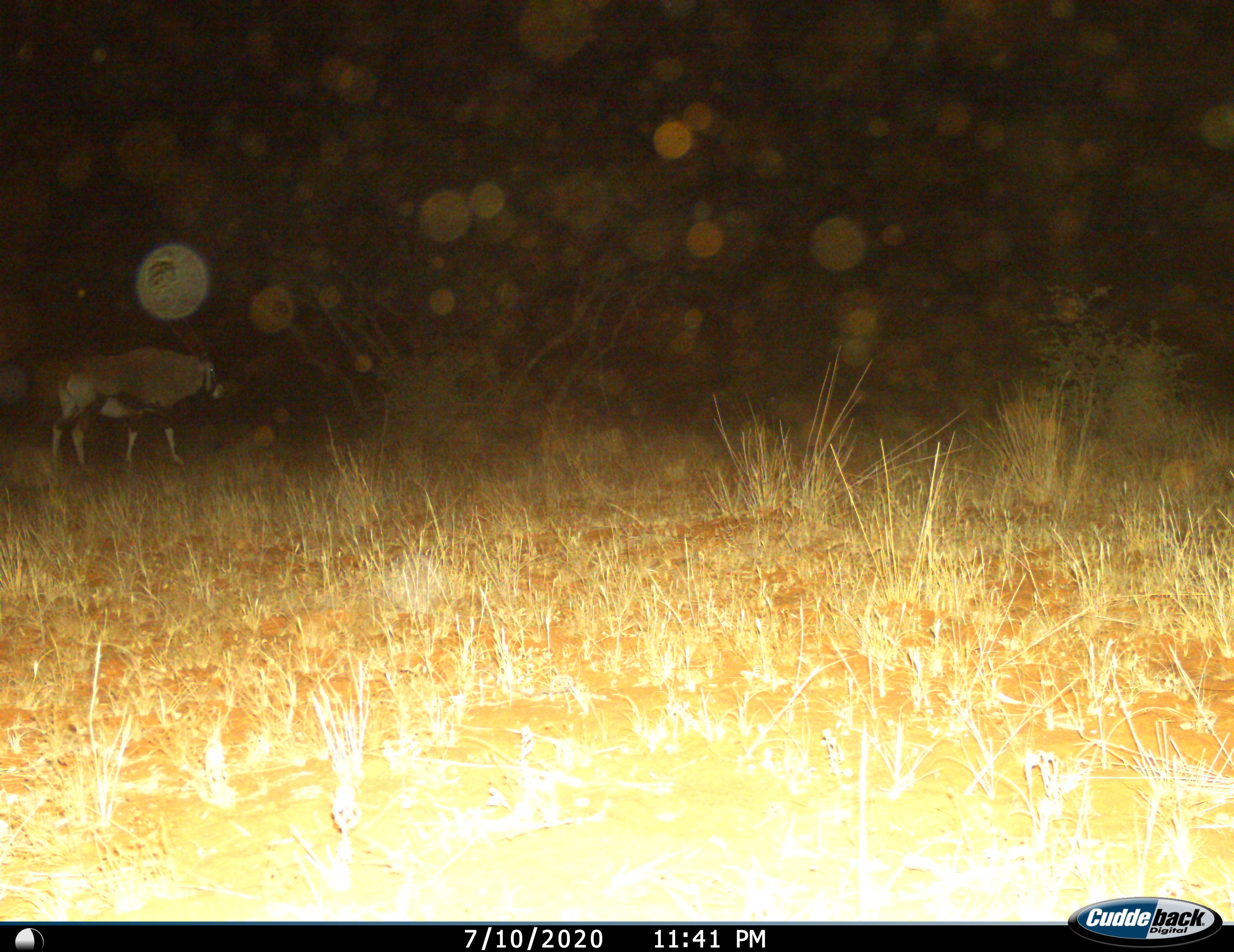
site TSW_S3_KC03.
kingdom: Animalia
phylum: Chordata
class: Mammalia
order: Artiodactyla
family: Bovidae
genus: Oryx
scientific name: Oryx gazella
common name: gemsbok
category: oryx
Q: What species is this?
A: Oryx (gemsbok) (Oryx gazella).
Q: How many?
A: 1.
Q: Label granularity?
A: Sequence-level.